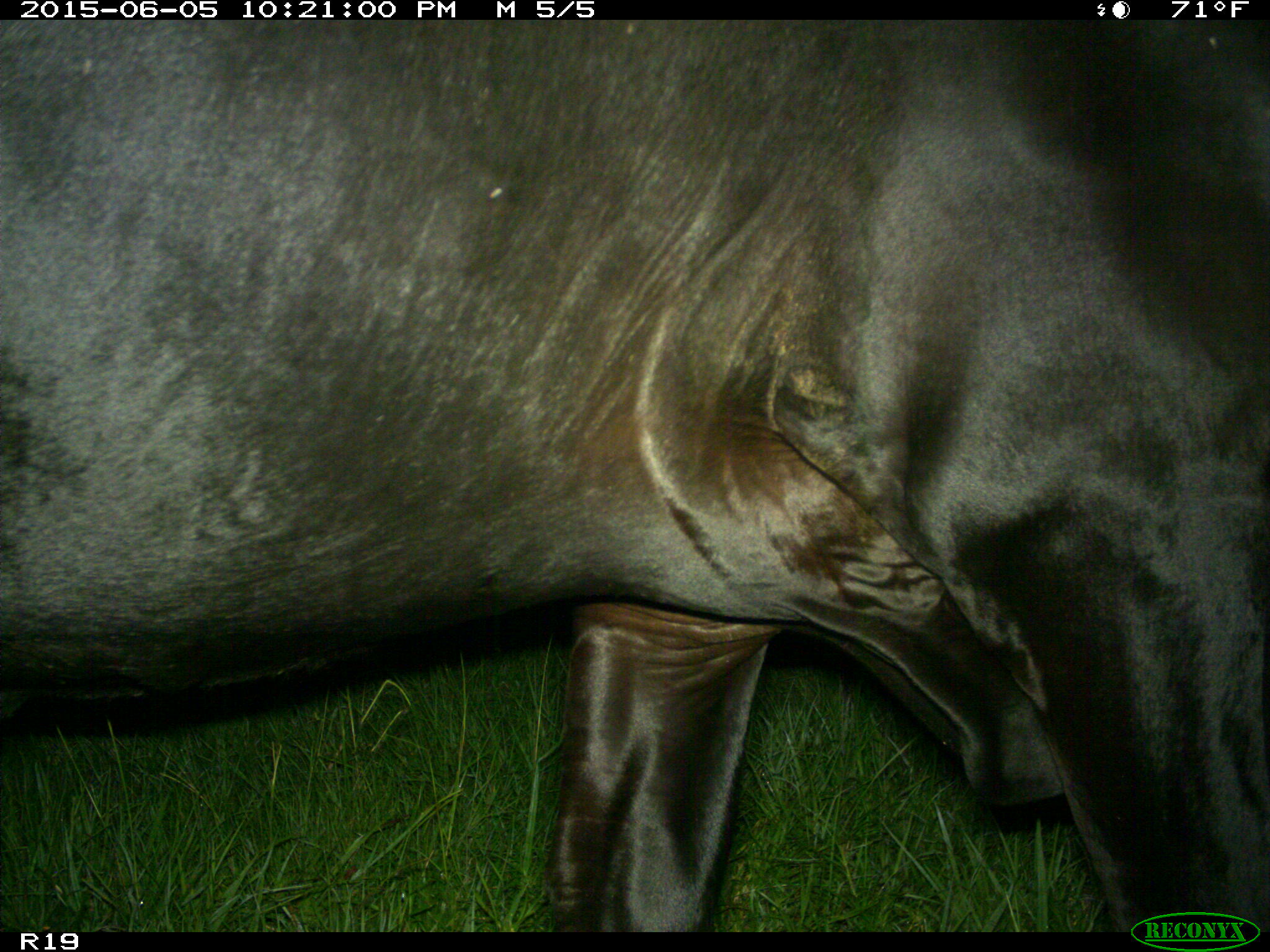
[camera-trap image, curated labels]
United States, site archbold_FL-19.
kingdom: Animalia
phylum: Chordata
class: Mammalia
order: Artiodactyla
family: Bovidae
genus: Bos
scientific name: Bos taurus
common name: domestic cow